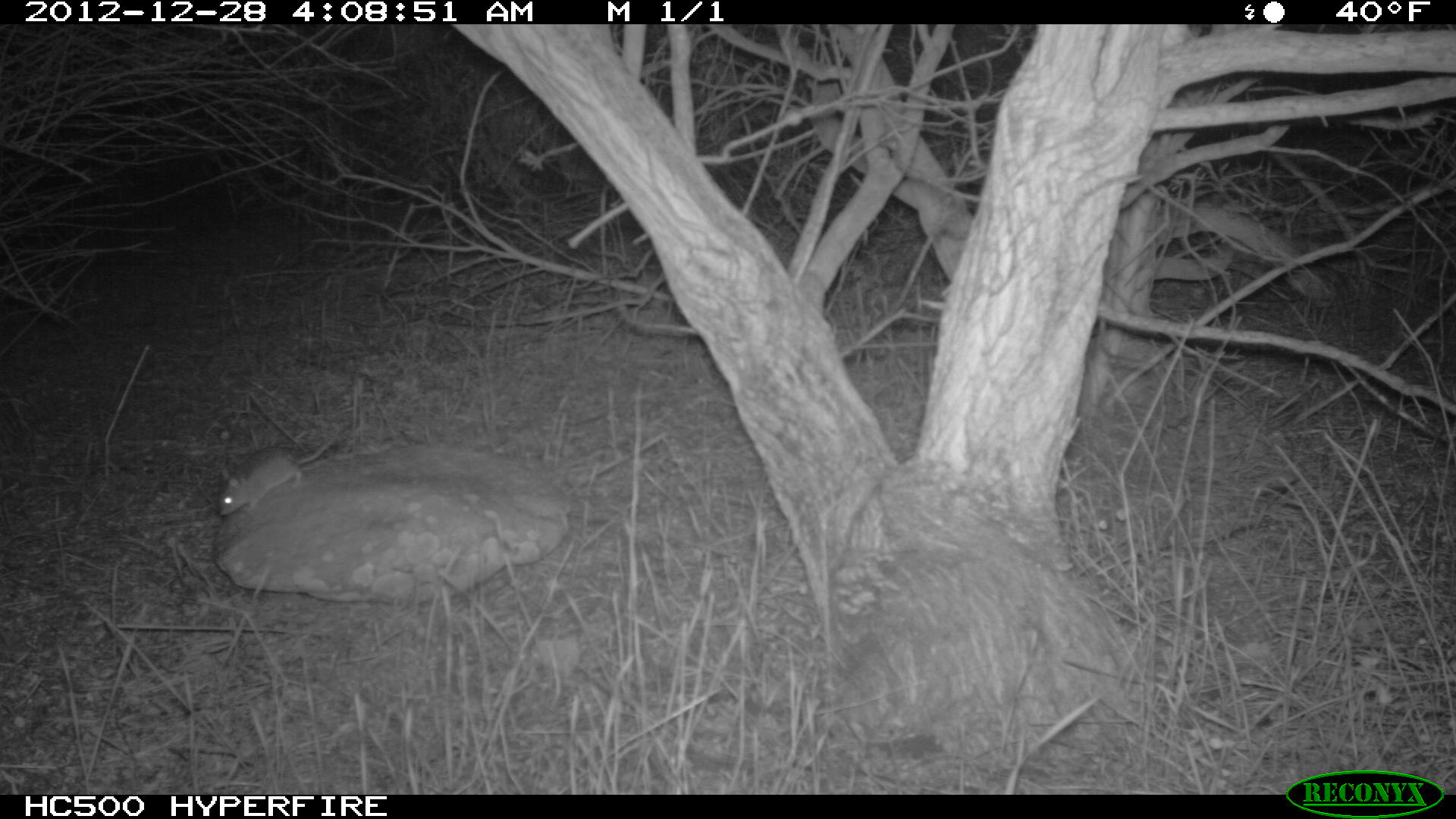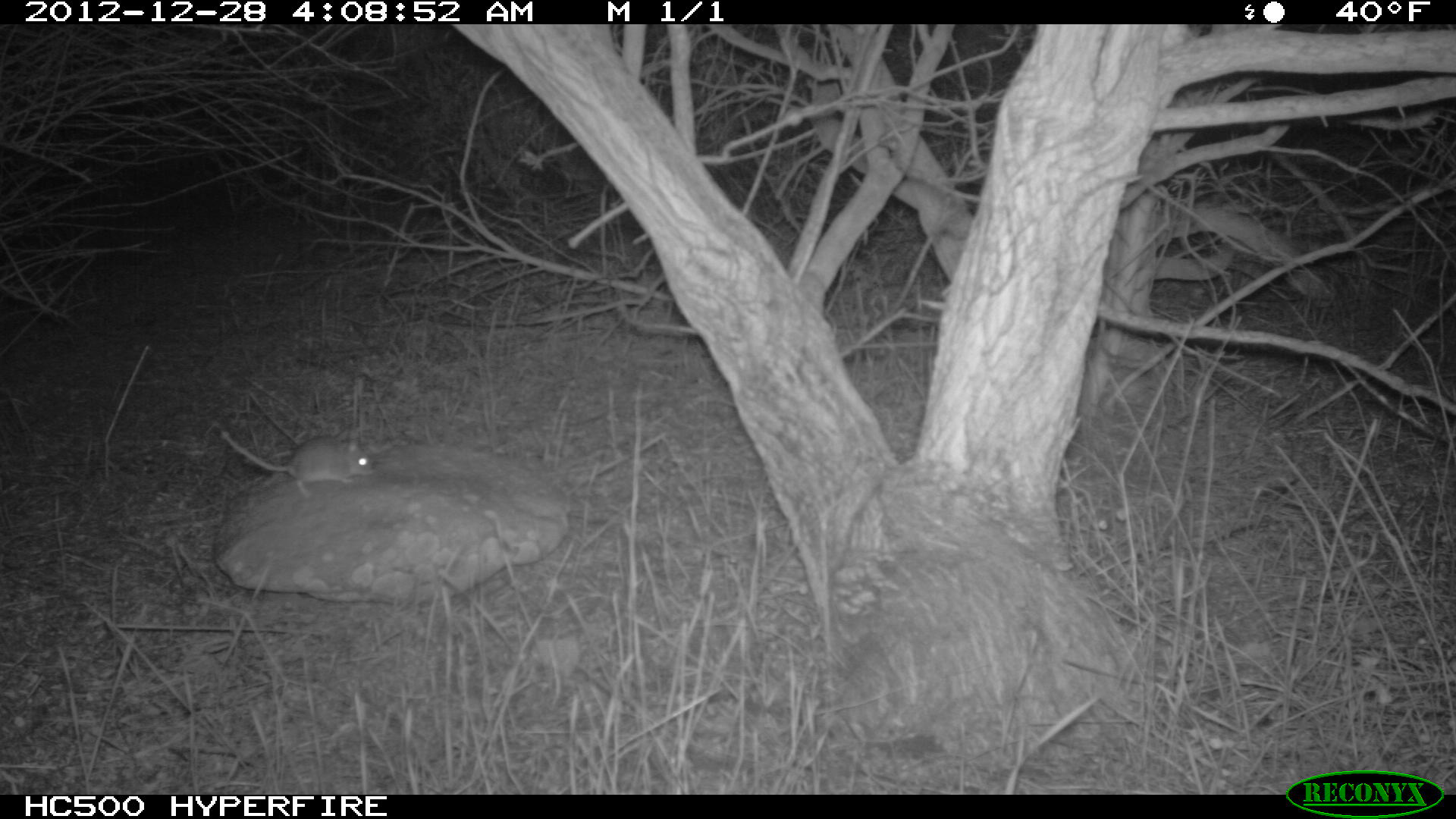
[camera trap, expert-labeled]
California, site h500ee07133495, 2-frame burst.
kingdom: Animalia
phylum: Chordata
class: Mammalia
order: Rodentia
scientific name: Rodentia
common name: rodent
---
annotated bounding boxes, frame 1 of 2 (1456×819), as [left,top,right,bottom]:
rodent: [218,427,339,516]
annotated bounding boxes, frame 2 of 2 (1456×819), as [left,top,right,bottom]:
rodent: [220,429,373,498]